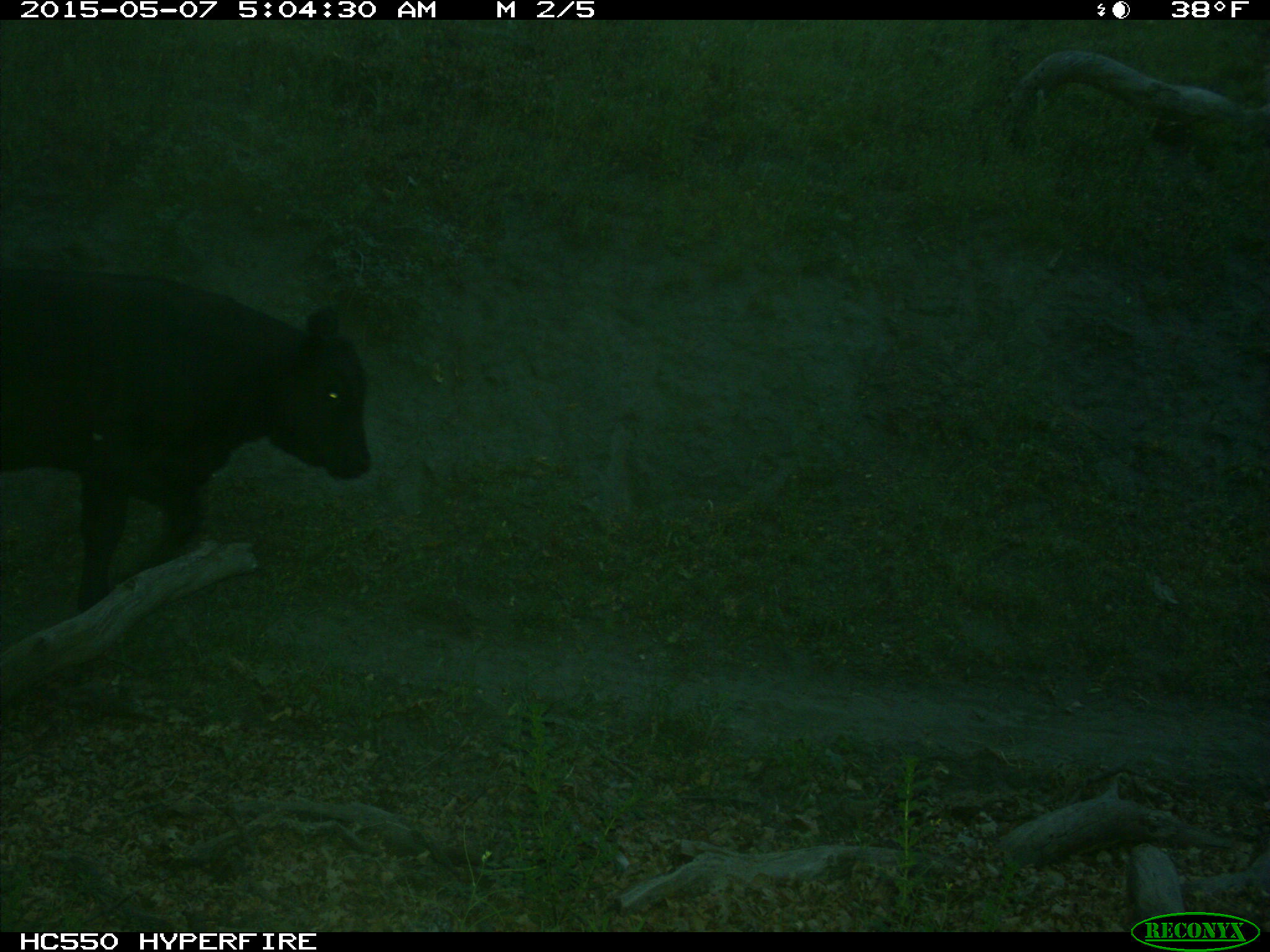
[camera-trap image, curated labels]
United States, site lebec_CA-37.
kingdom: Animalia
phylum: Chordata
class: Mammalia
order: Artiodactyla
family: Bovidae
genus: Bos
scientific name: Bos taurus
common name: domestic cow